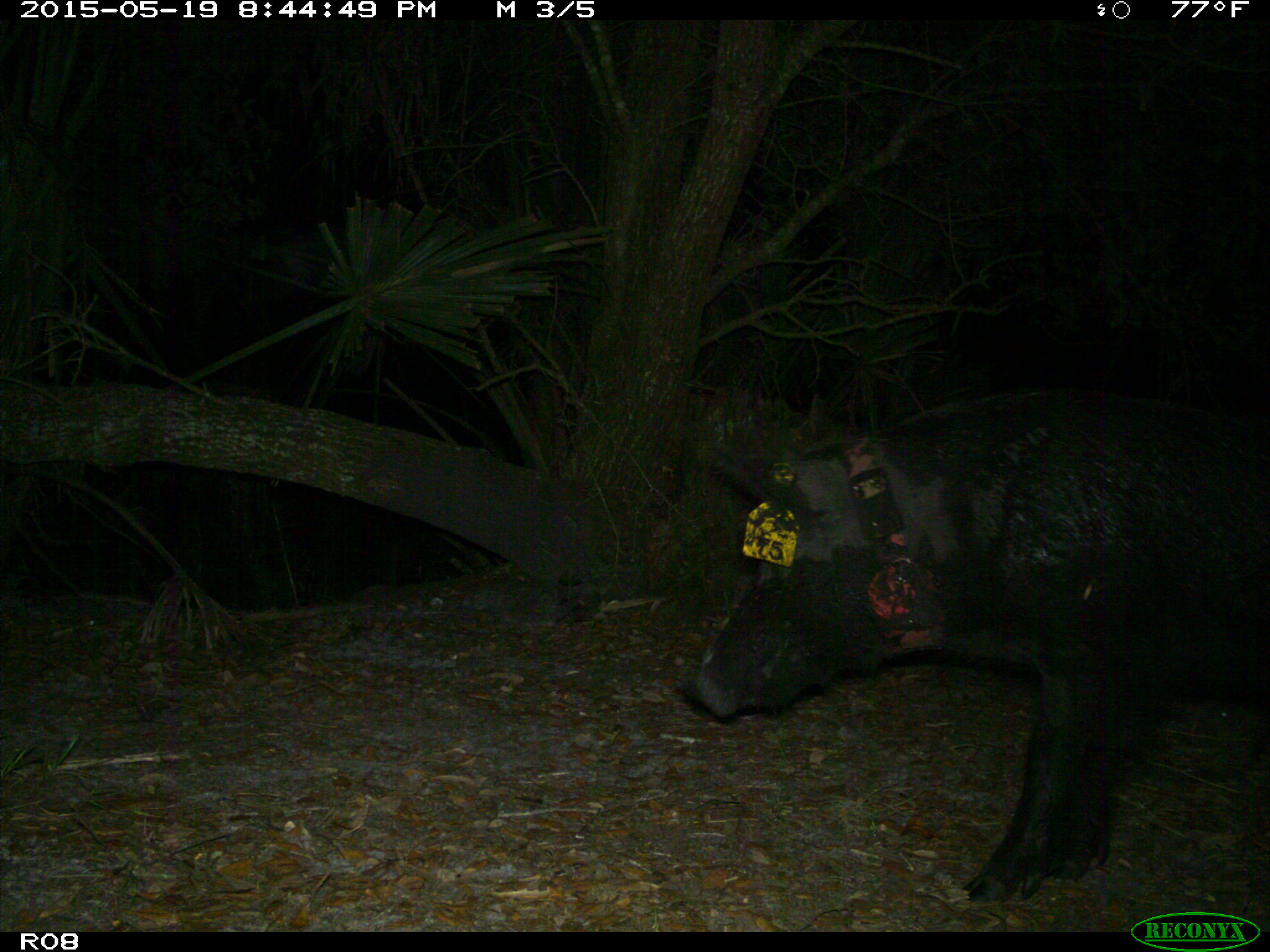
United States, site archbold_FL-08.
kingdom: Animalia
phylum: Chordata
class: Mammalia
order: Artiodactyla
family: Suidae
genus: Sus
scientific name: Sus scrofa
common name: wild boar